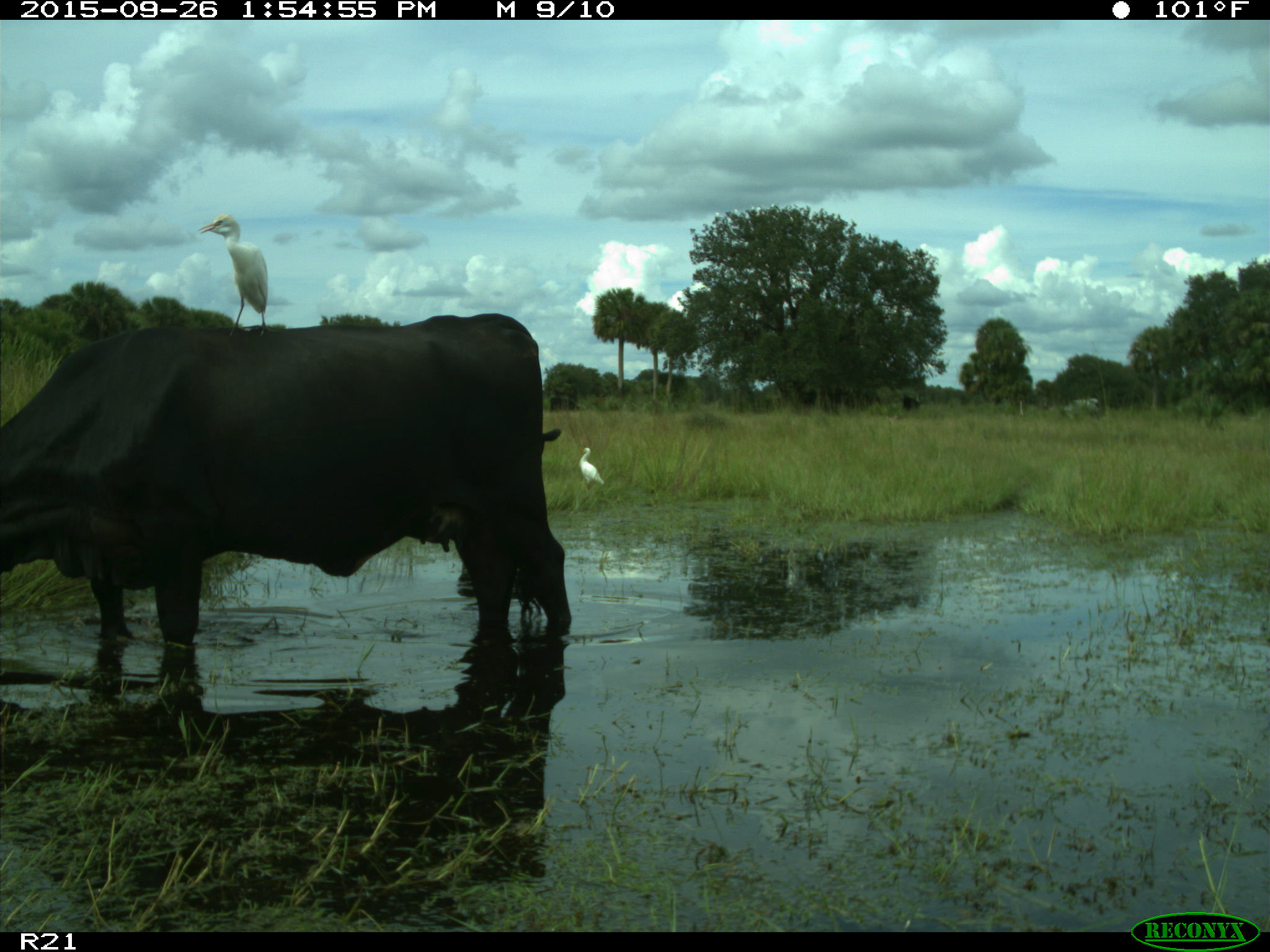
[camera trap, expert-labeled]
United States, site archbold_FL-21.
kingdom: Animalia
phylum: Chordata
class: Mammalia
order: Artiodactyla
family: Bovidae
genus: Bos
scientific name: Bos taurus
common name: domestic cow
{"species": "Bos taurus (domestic cow)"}